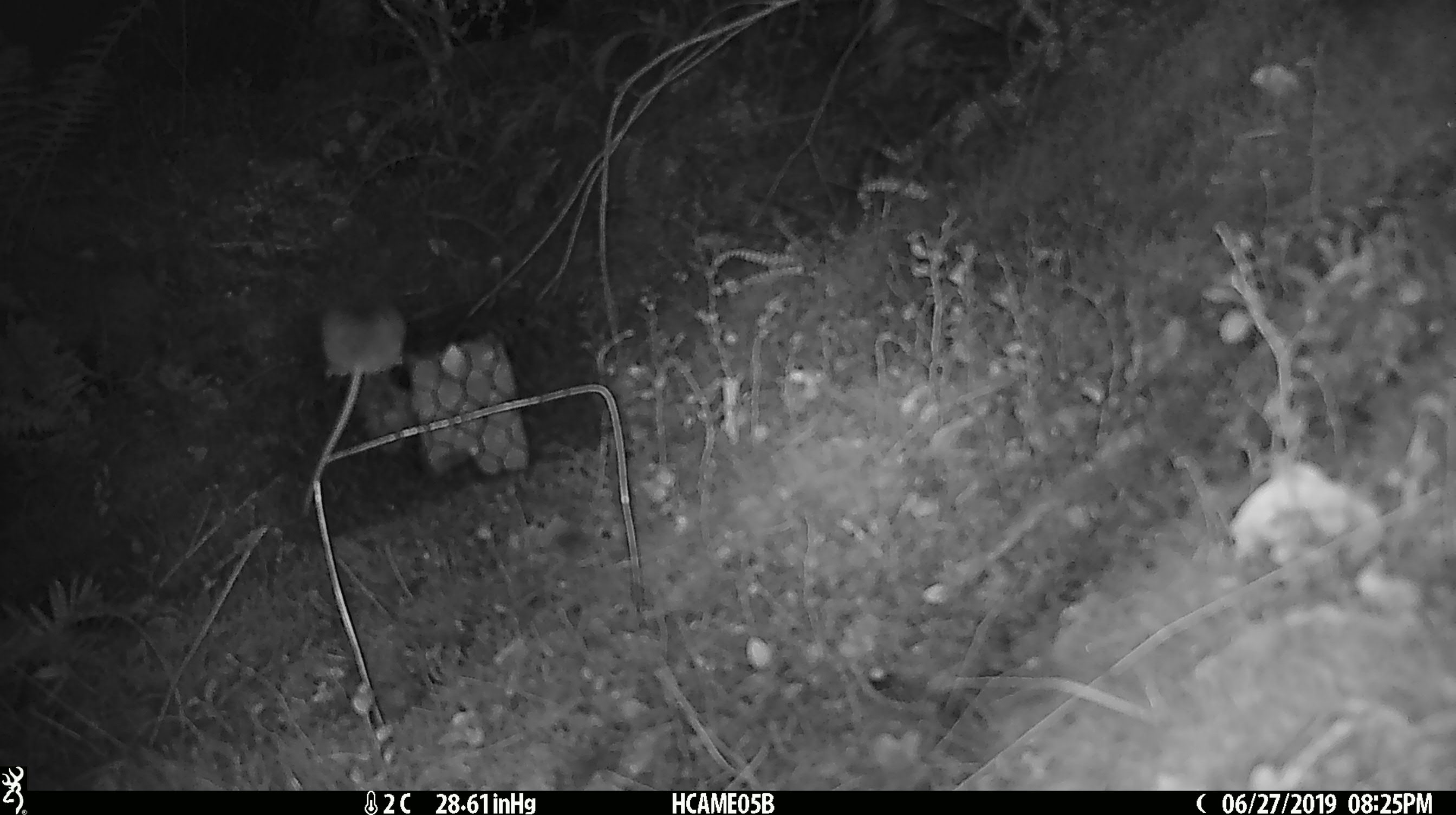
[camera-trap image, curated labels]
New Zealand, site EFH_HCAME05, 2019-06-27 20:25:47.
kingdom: Animalia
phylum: Chordata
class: Mammalia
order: Rodentia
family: Muridae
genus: Mus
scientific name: Mus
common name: mouse